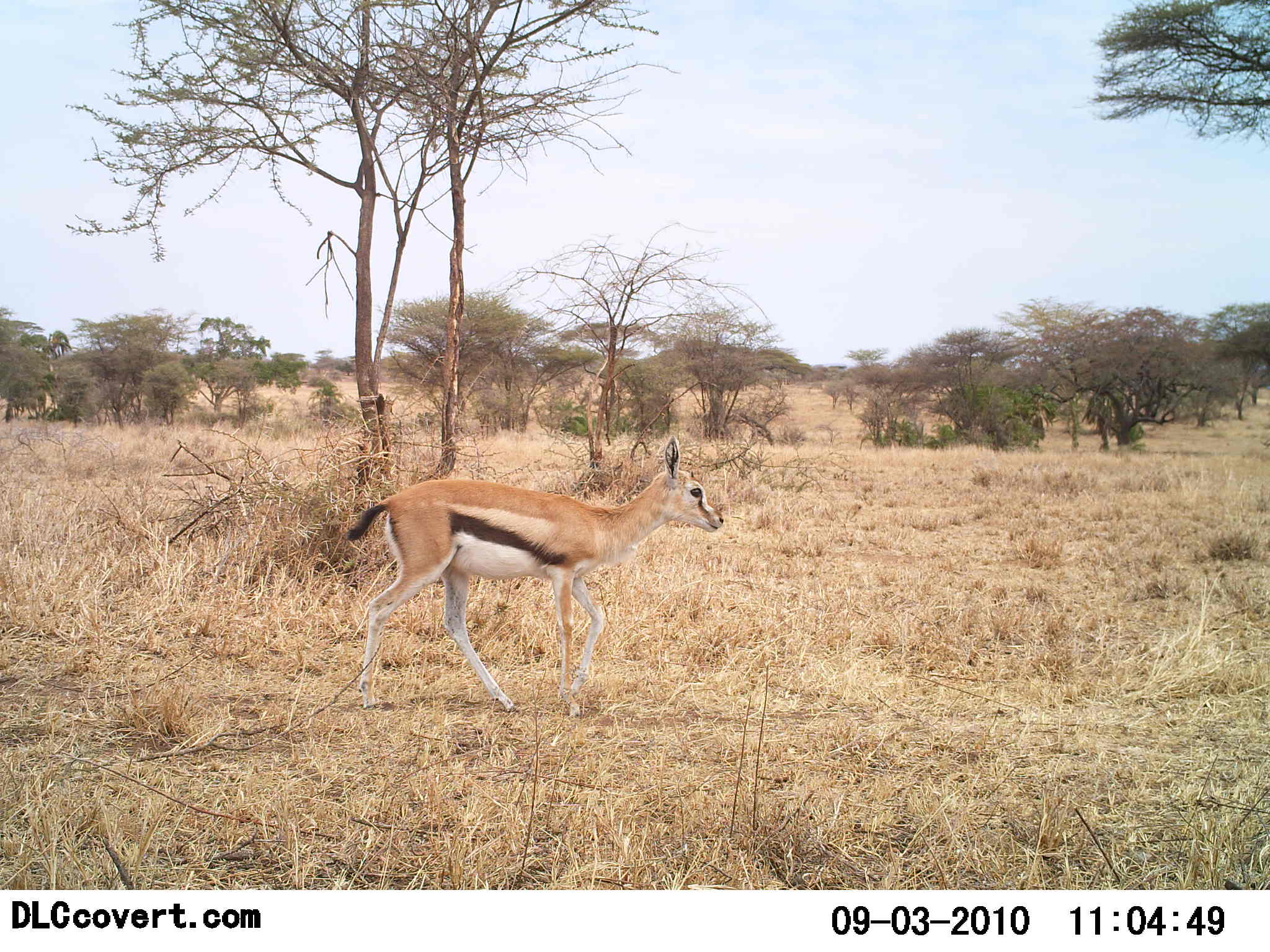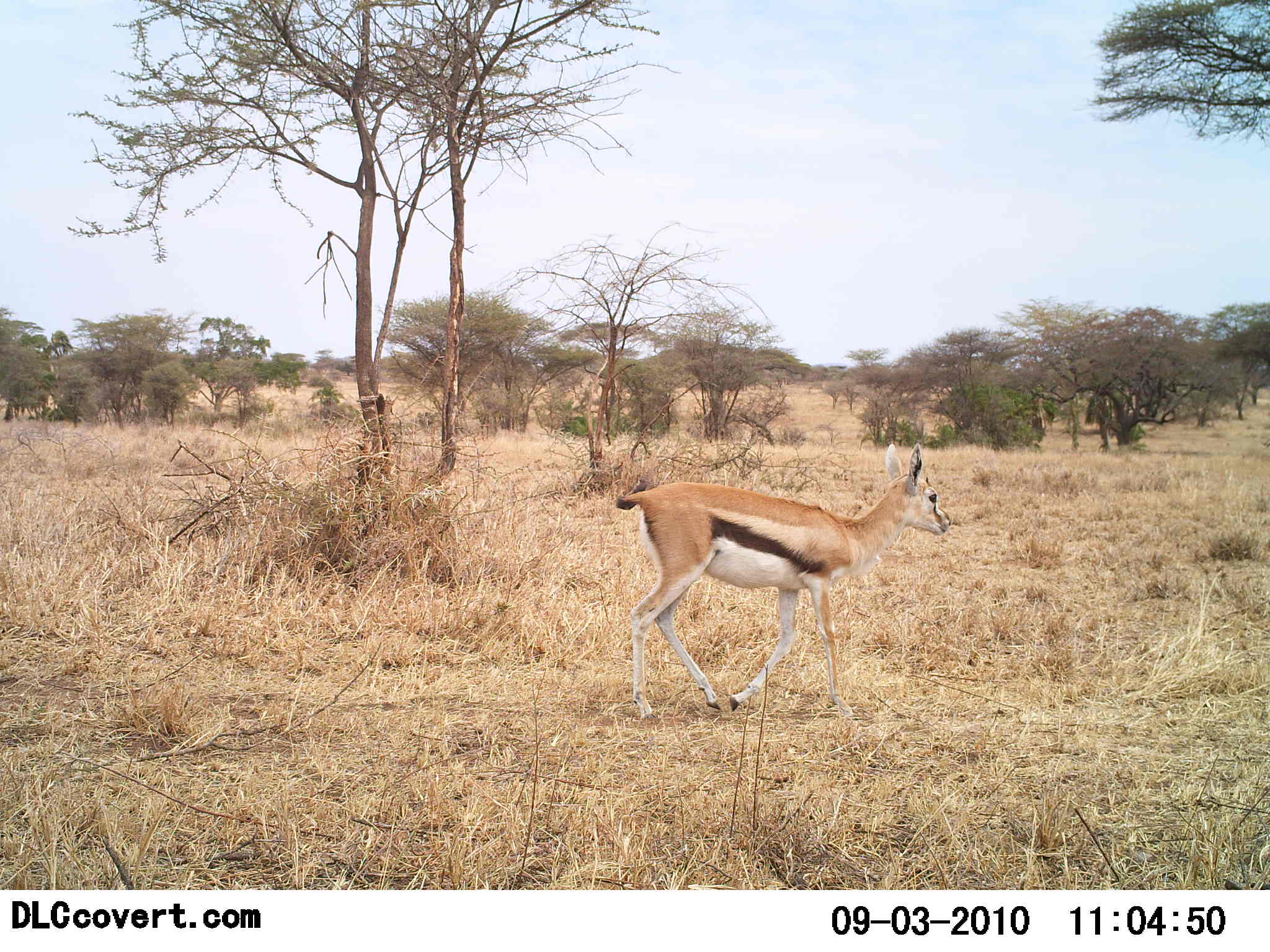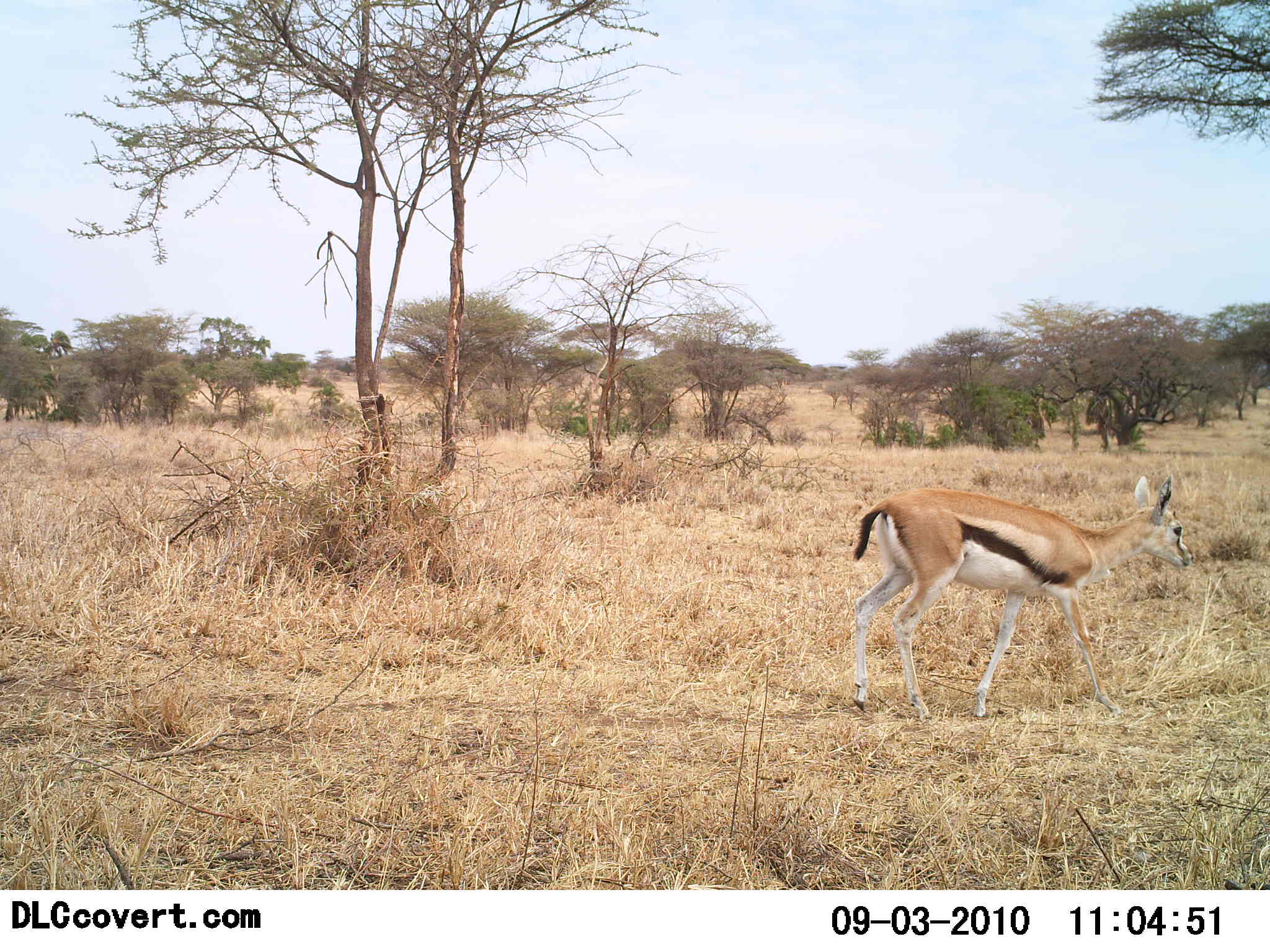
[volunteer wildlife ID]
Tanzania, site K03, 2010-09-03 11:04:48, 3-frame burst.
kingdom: Animalia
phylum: Chordata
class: Mammalia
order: Artiodactyla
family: Bovidae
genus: Eudorcas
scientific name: Eudorcas thomsonii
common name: thomson's gazelle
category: gazellethomsons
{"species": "gazellethomsons (thomson's gazelle) (Eudorcas thomsonii)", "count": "1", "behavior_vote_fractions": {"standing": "0%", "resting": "0%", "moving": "100%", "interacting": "0%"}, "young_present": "7%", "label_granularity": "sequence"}